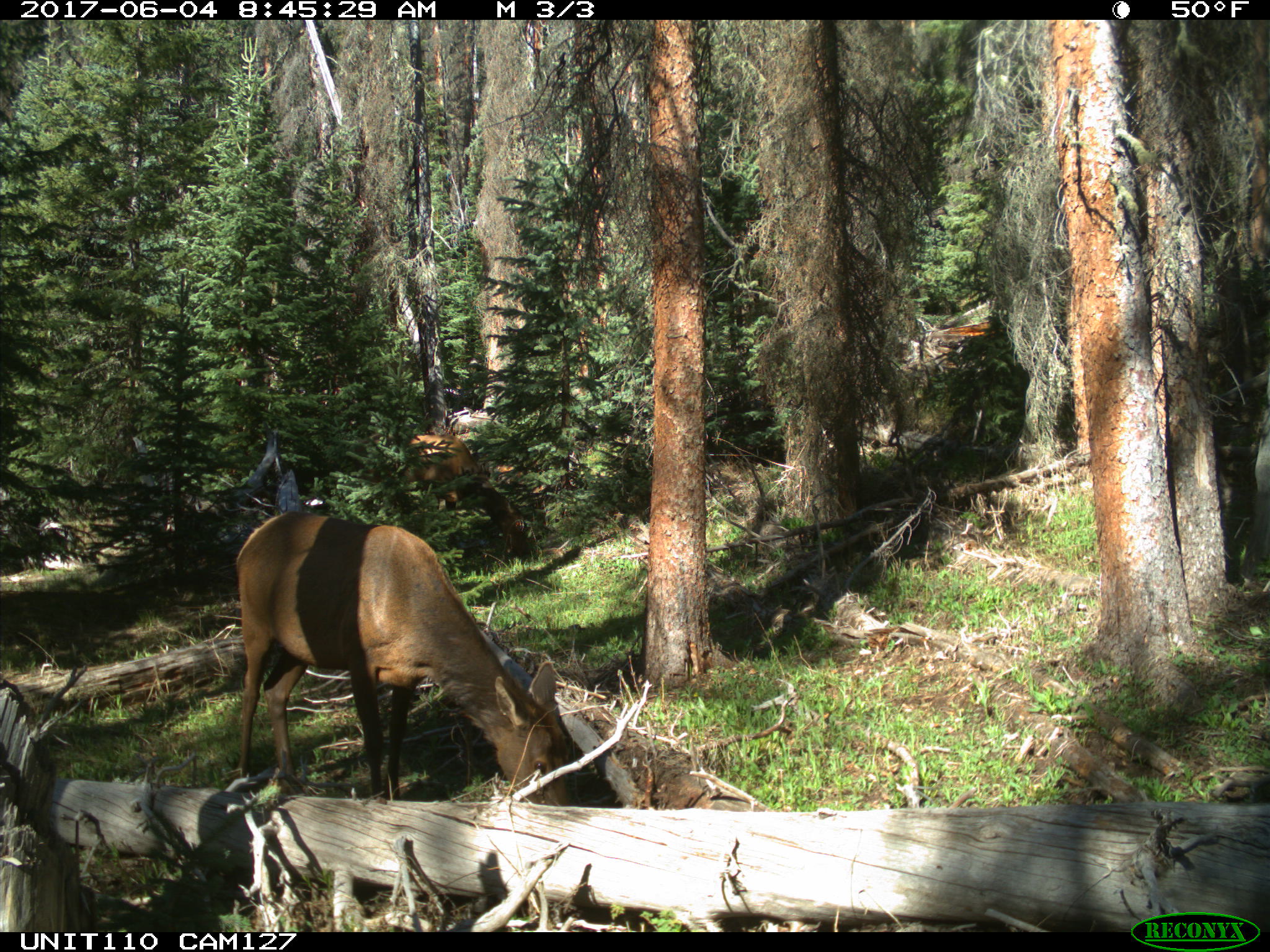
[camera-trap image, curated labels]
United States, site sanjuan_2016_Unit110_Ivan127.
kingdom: Animalia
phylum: Chordata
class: Mammalia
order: Artiodactyla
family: Cervidae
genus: Cervus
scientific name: Cervus elaphus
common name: red deer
Cervus elaphus (red deer).